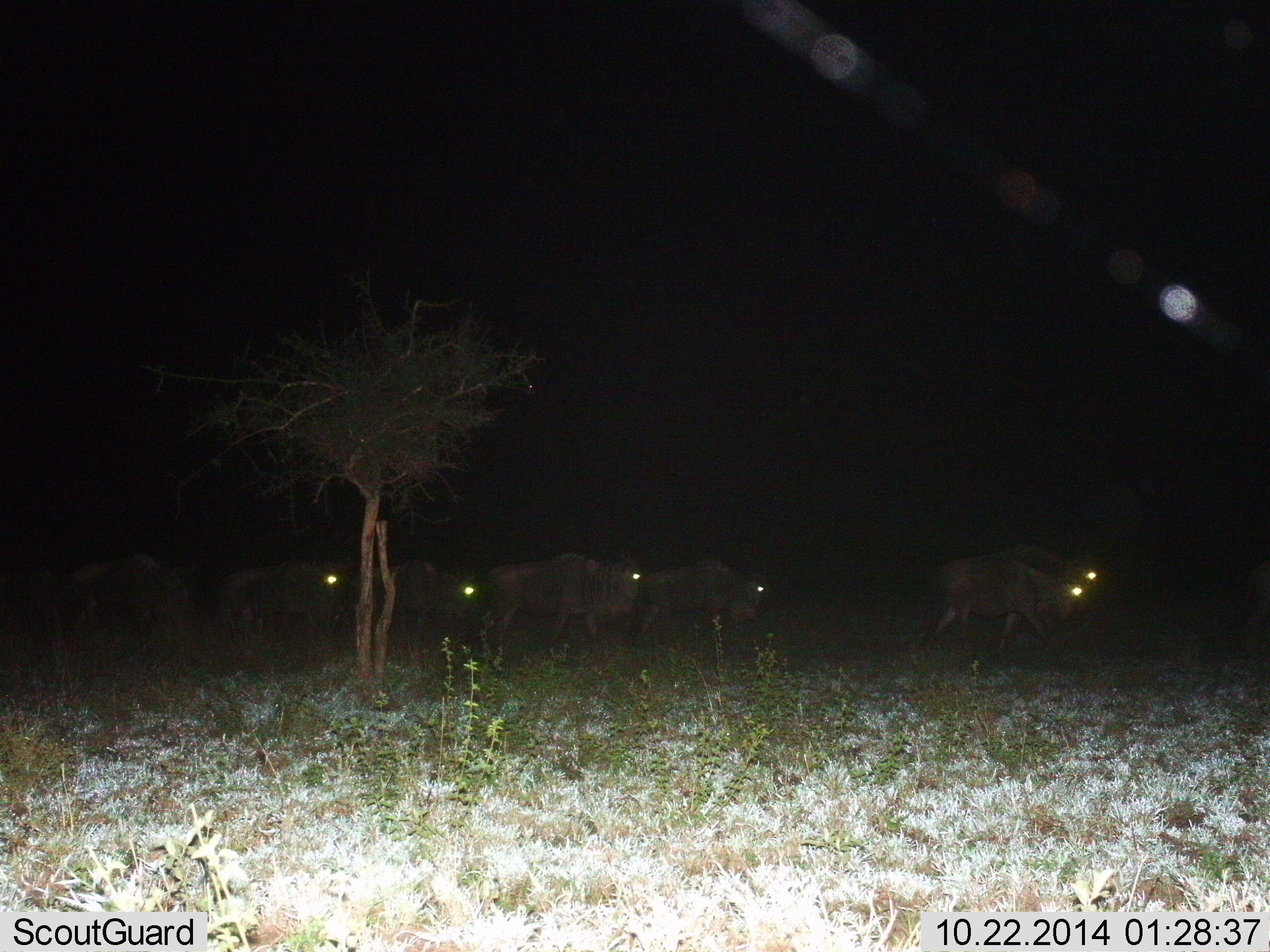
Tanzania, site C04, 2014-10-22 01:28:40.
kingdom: Animalia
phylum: Chordata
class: Mammalia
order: Artiodactyla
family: Bovidae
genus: Connochaetes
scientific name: Connochaetes taurinus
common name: blue wildebeest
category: wildebeest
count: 7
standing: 0%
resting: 0%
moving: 100%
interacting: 0%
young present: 0%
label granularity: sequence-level